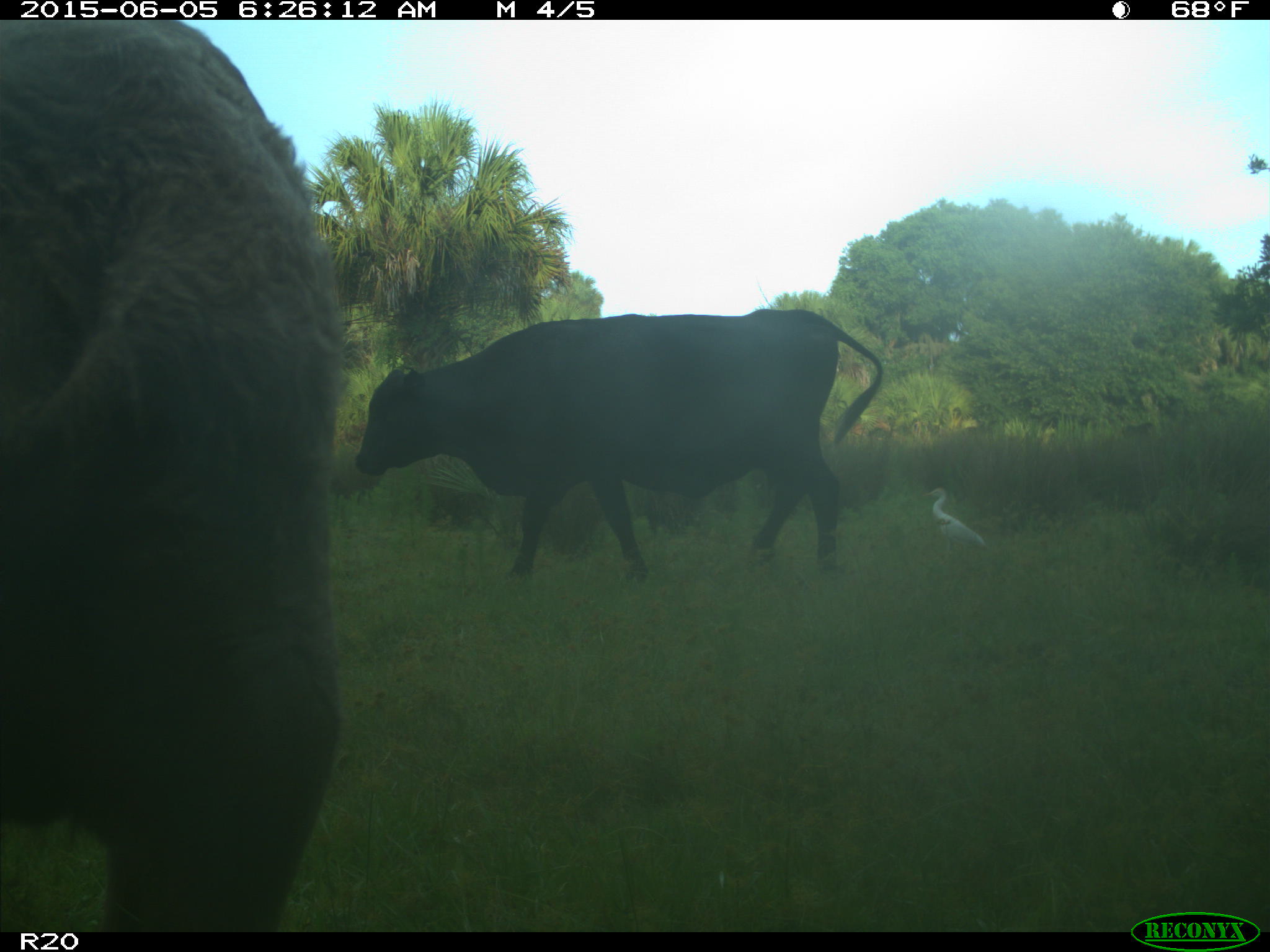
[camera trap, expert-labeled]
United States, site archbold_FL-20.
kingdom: Animalia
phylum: Chordata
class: Mammalia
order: Artiodactyla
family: Bovidae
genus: Bos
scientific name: Bos taurus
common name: domestic cow